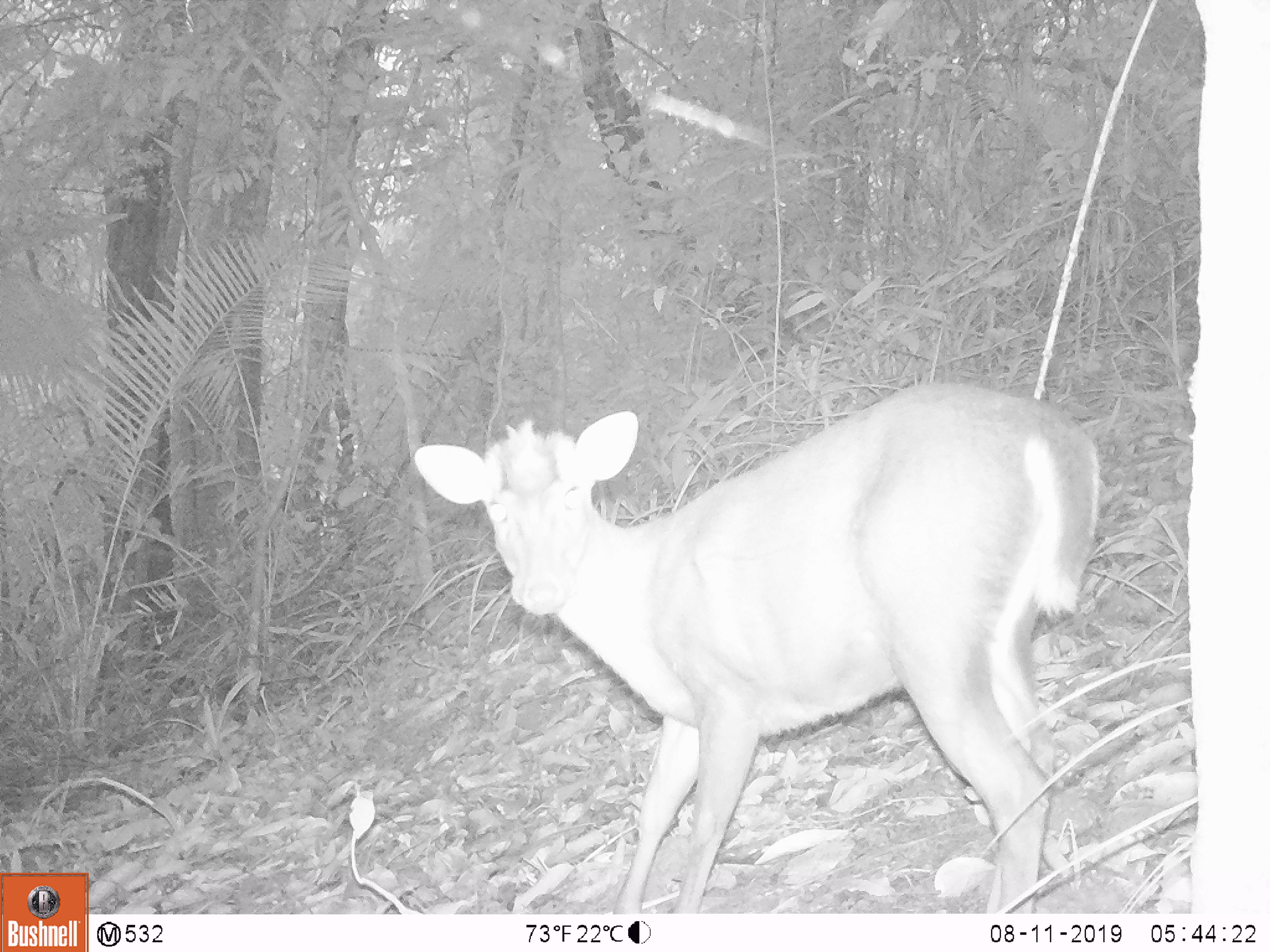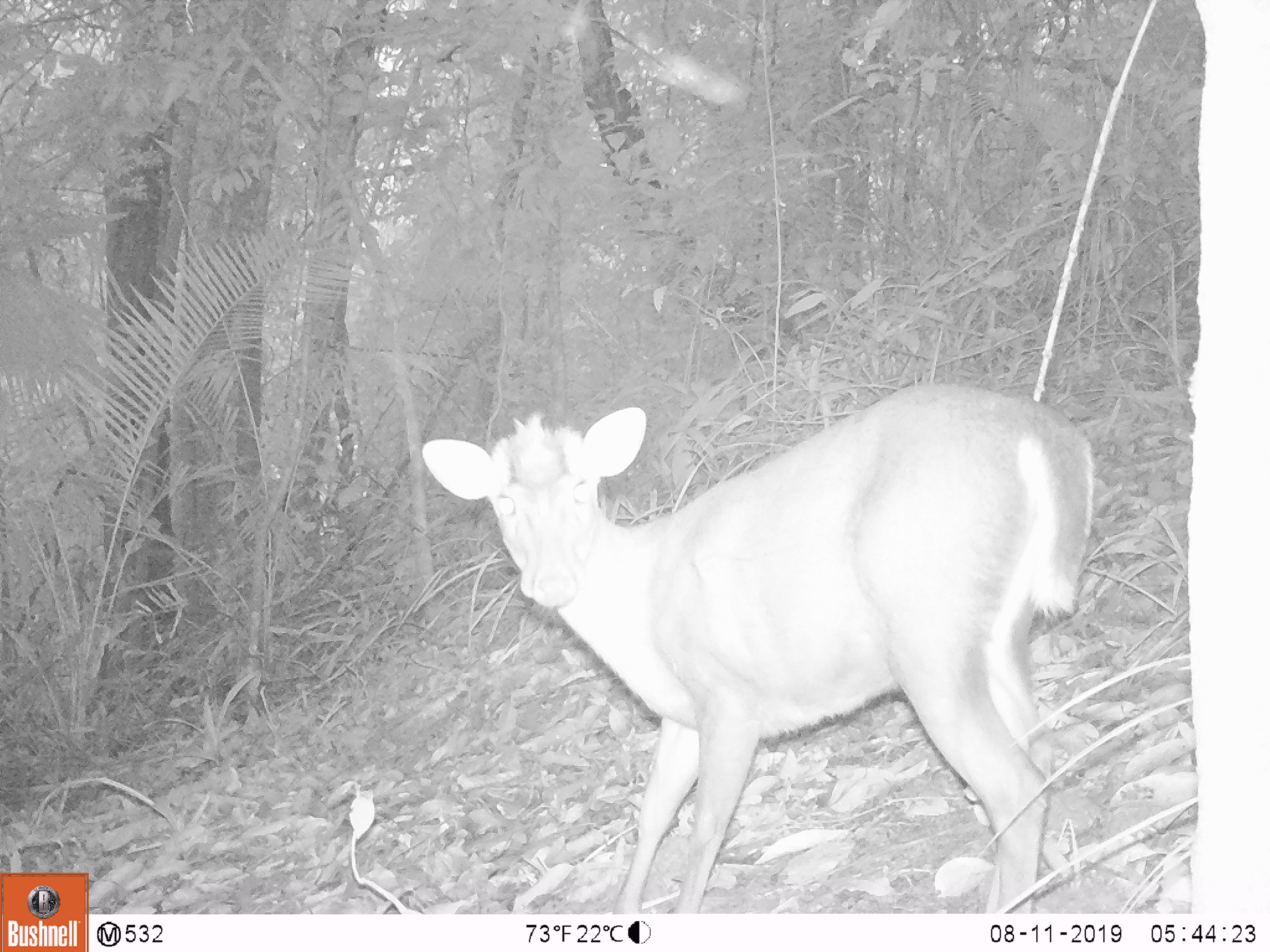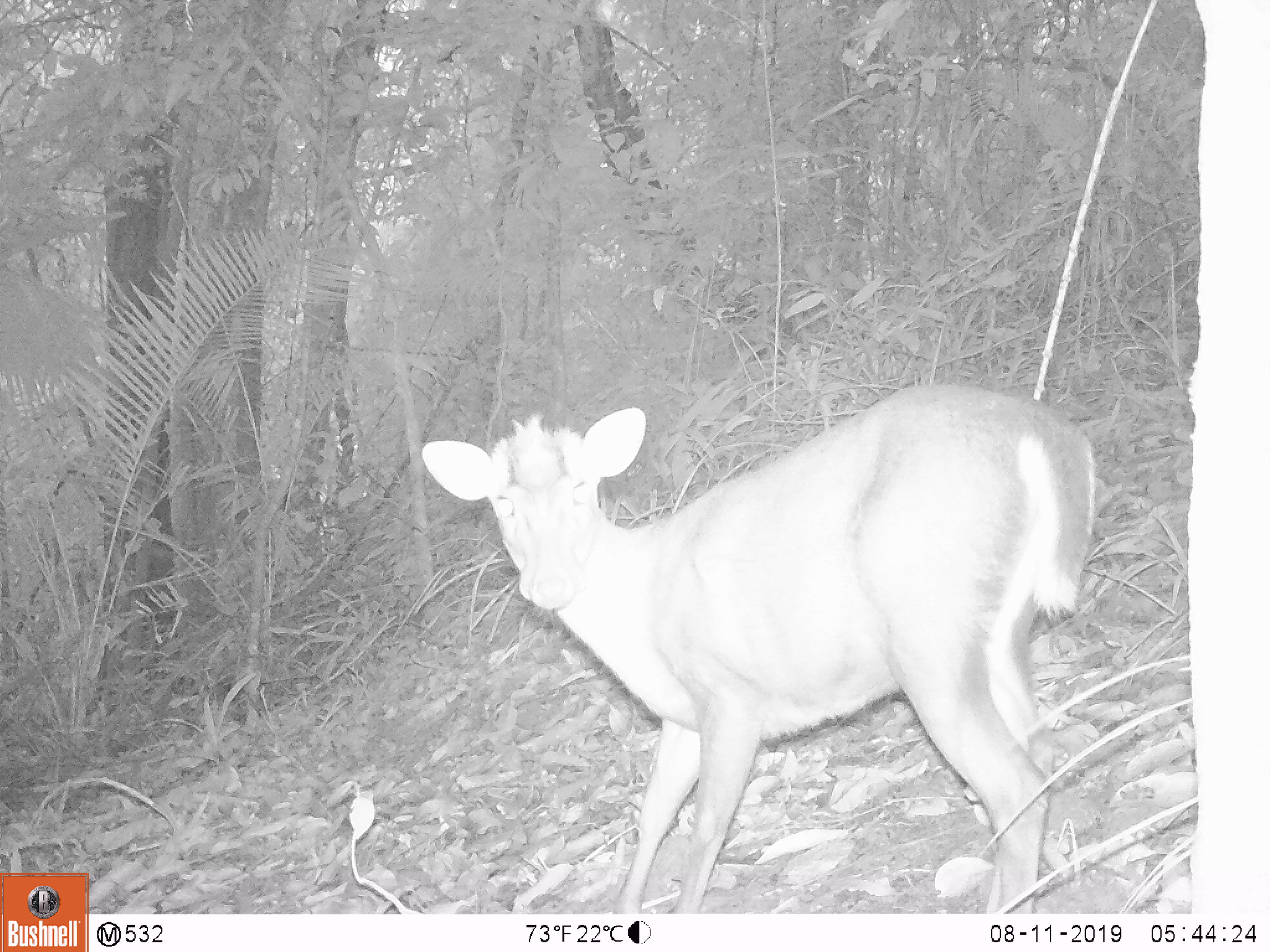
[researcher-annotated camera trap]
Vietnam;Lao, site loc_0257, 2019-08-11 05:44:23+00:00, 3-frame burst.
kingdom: Animalia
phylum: Chordata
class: Mammalia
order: Artiodactyla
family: Cervidae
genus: Muntiacus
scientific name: Muntiacus rooseveltorum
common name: roosevelt's muntjac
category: roosevelts muntjac group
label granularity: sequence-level